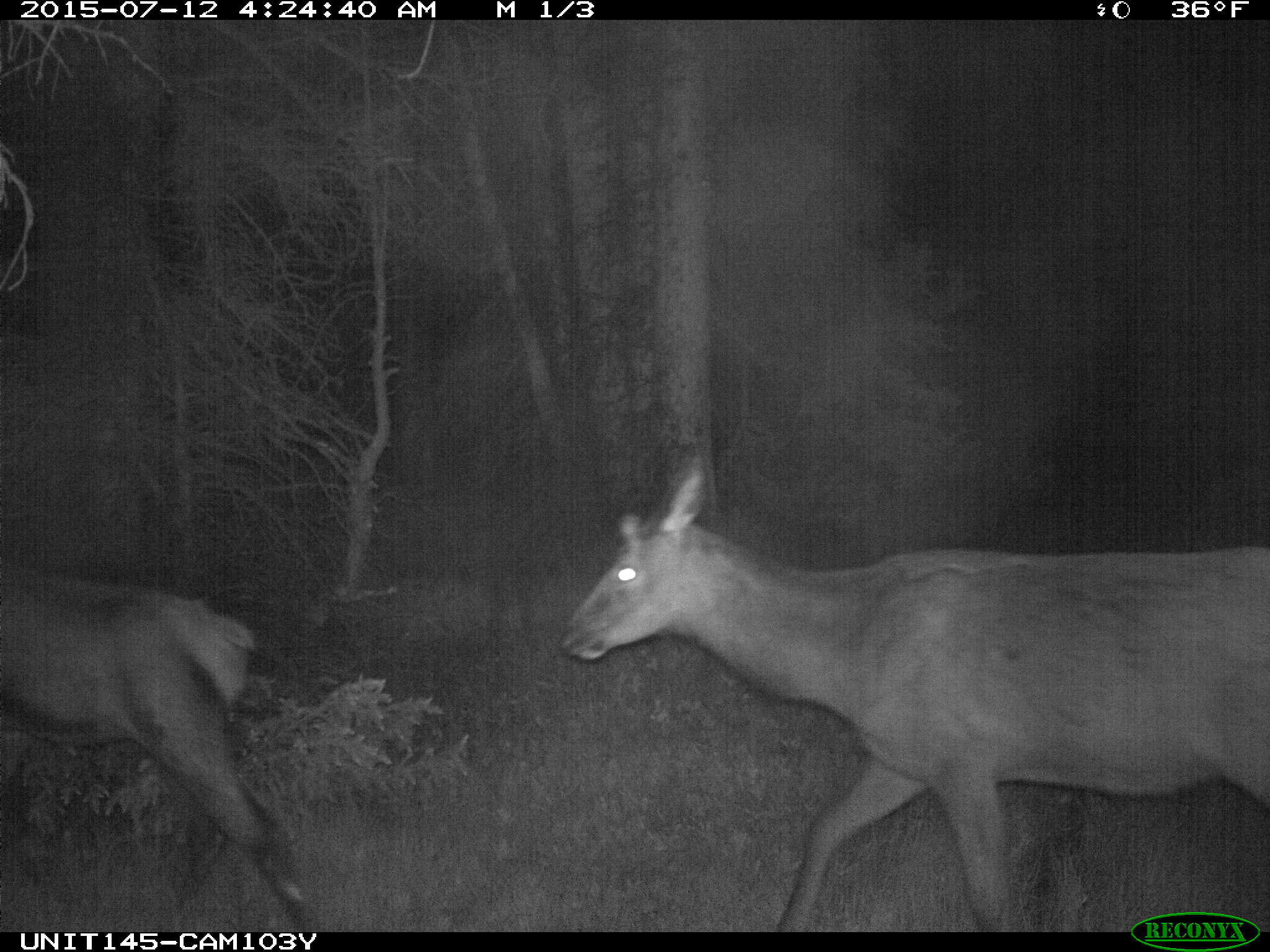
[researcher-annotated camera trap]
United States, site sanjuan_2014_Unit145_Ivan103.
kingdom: Animalia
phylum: Chordata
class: Mammalia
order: Artiodactyla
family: Cervidae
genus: Cervus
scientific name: Cervus elaphus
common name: red deer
Cervus elaphus (red deer).